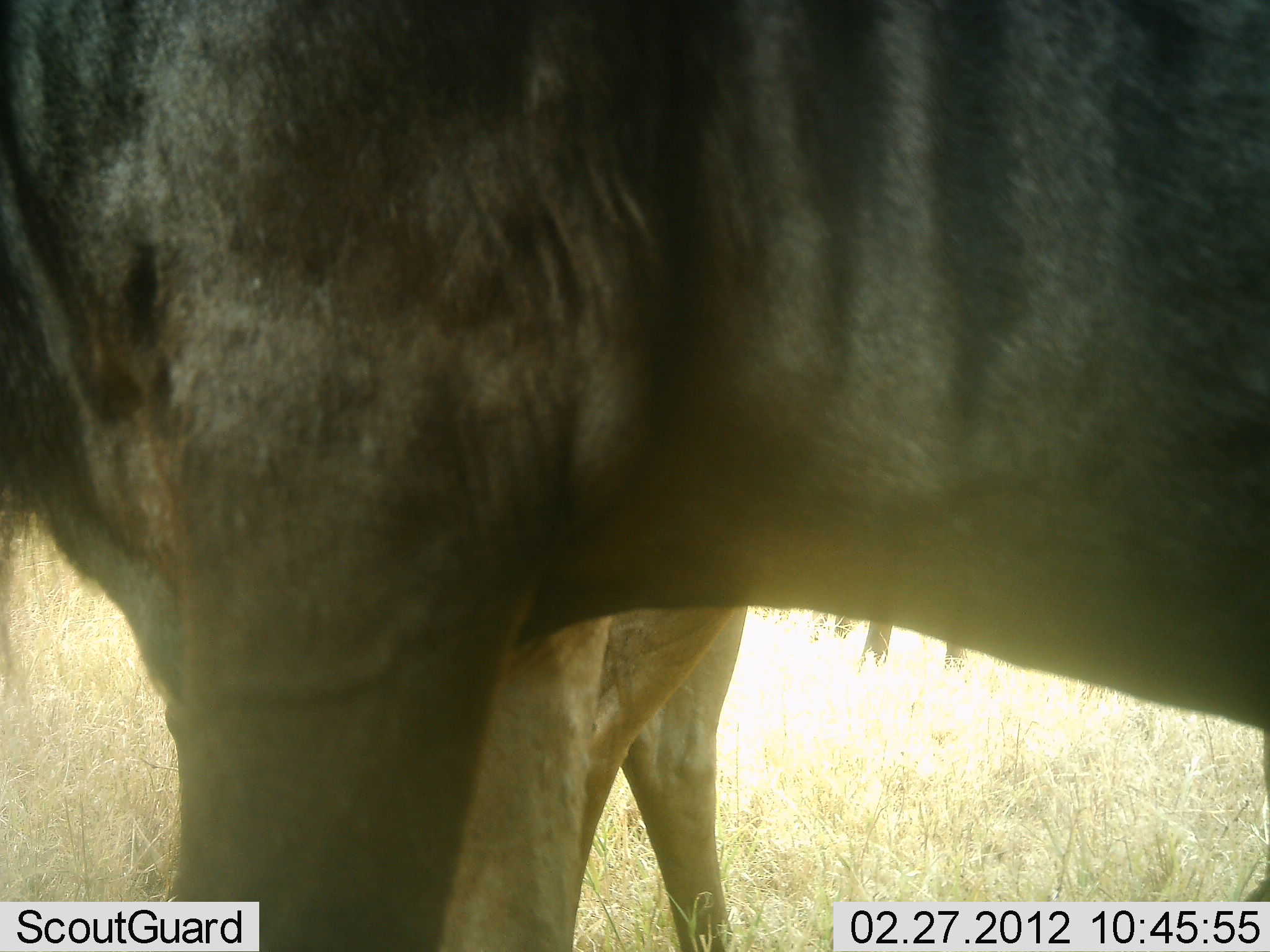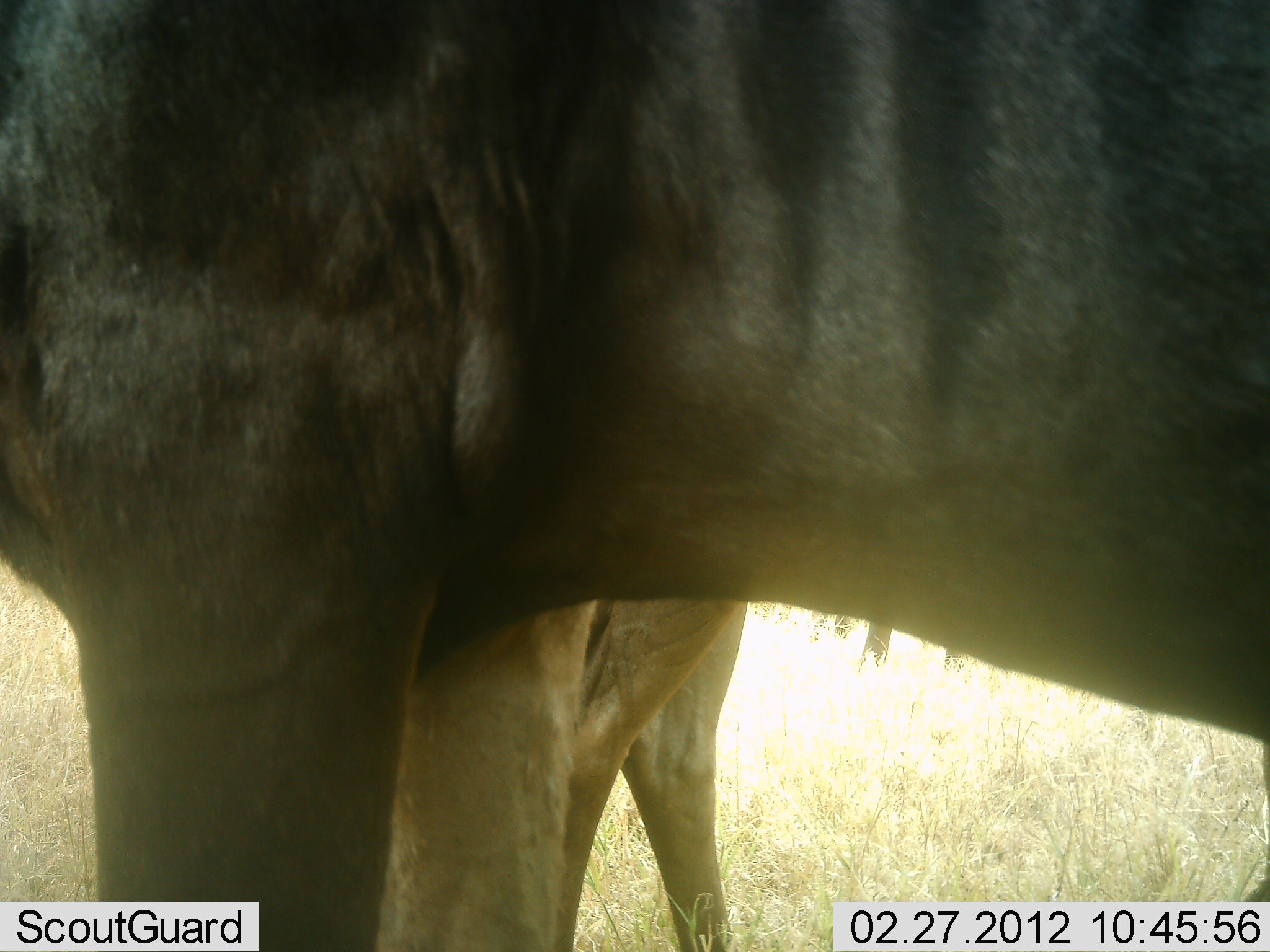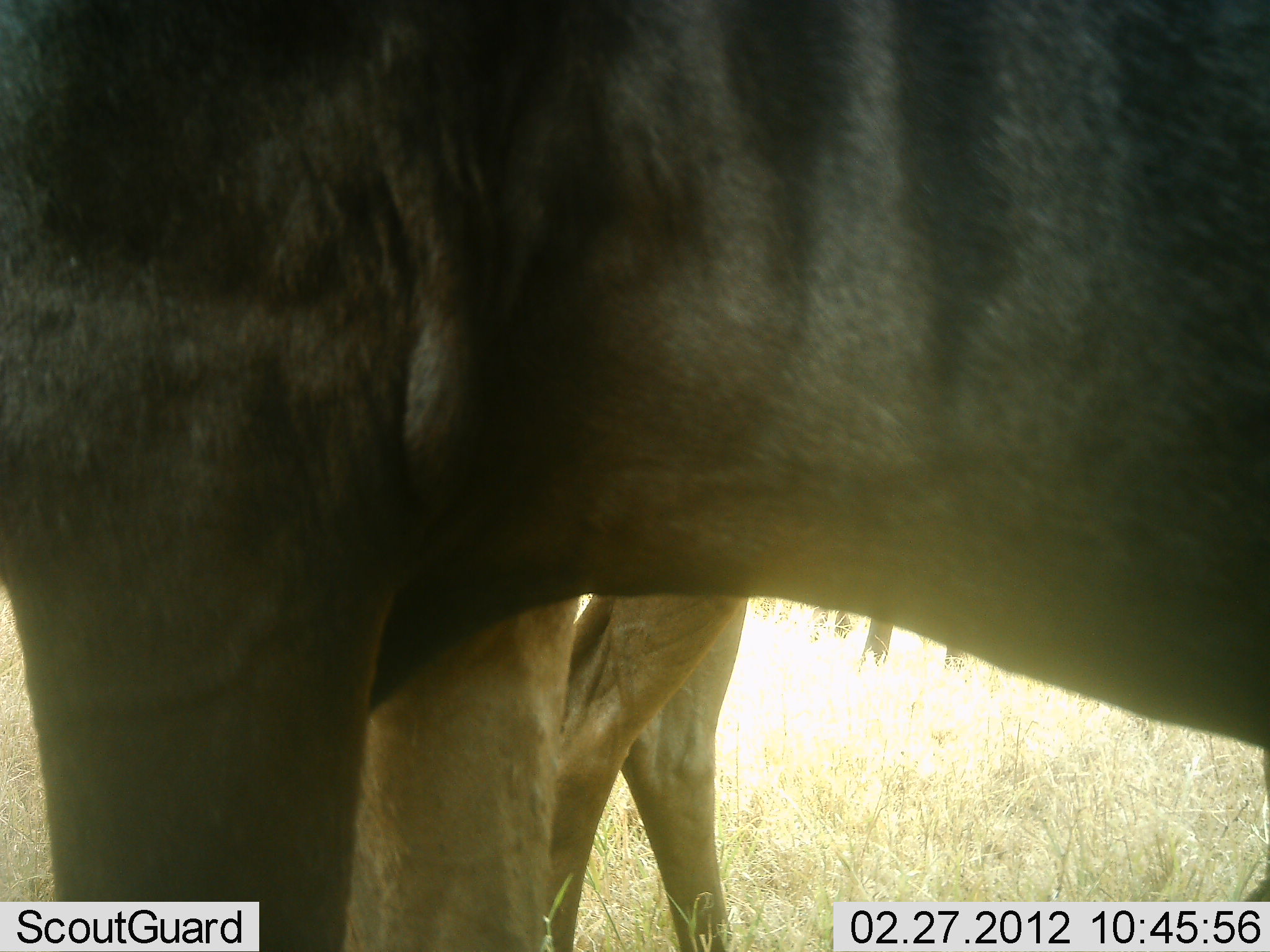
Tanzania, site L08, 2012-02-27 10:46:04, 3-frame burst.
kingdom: Animalia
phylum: Chordata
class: Mammalia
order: Artiodactyla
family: Bovidae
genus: Connochaetes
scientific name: Connochaetes taurinus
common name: blue wildebeest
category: wildebeest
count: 2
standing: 100%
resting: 6%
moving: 0%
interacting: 0%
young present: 12%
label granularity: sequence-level